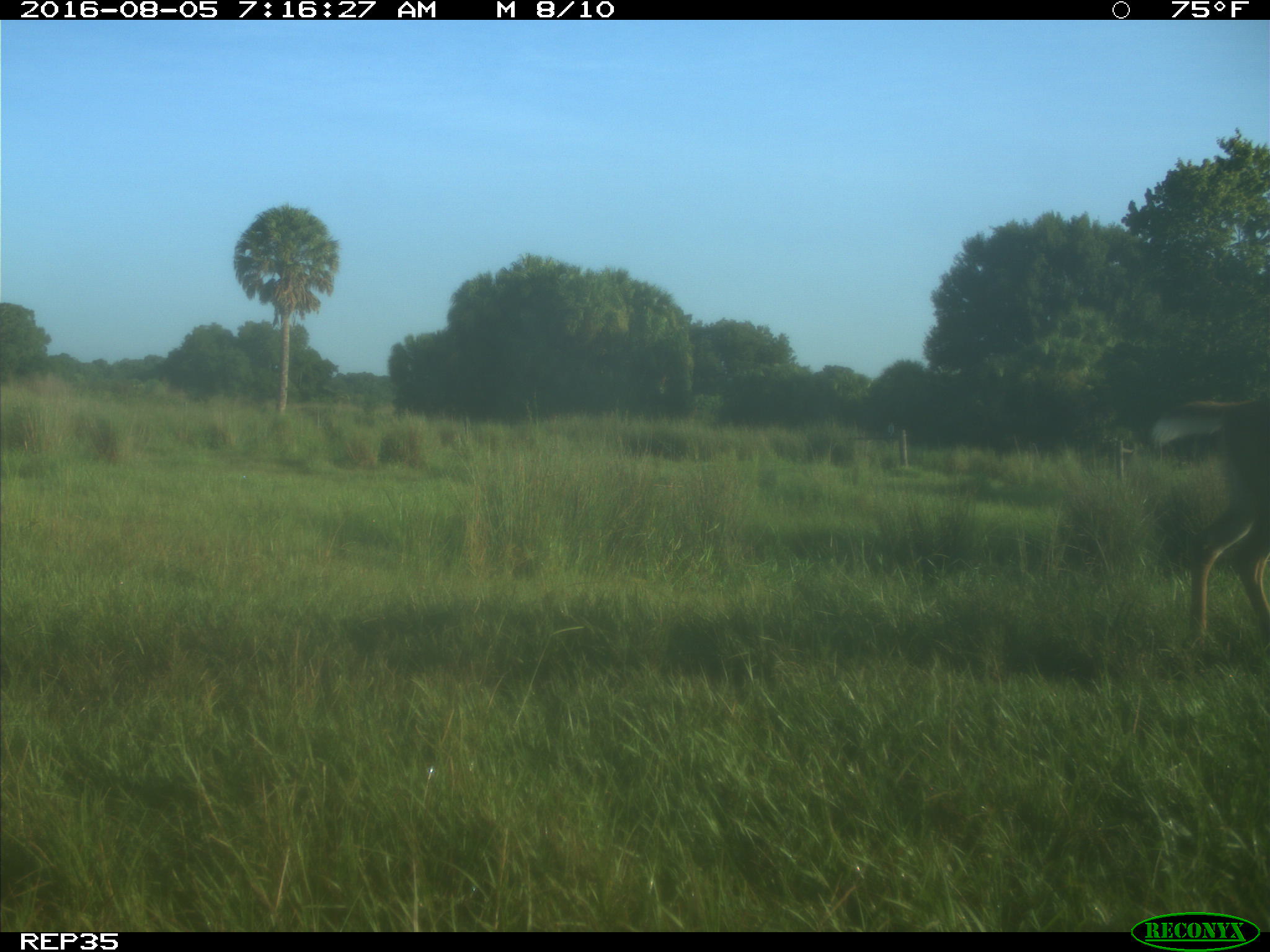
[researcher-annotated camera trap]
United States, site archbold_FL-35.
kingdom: Animalia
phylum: Chordata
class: Mammalia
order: Artiodactyla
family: Cervidae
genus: Odocoileus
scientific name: Odocoileus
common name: deer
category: unidentified deer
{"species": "unidentified deer (deer) (Odocoileus)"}